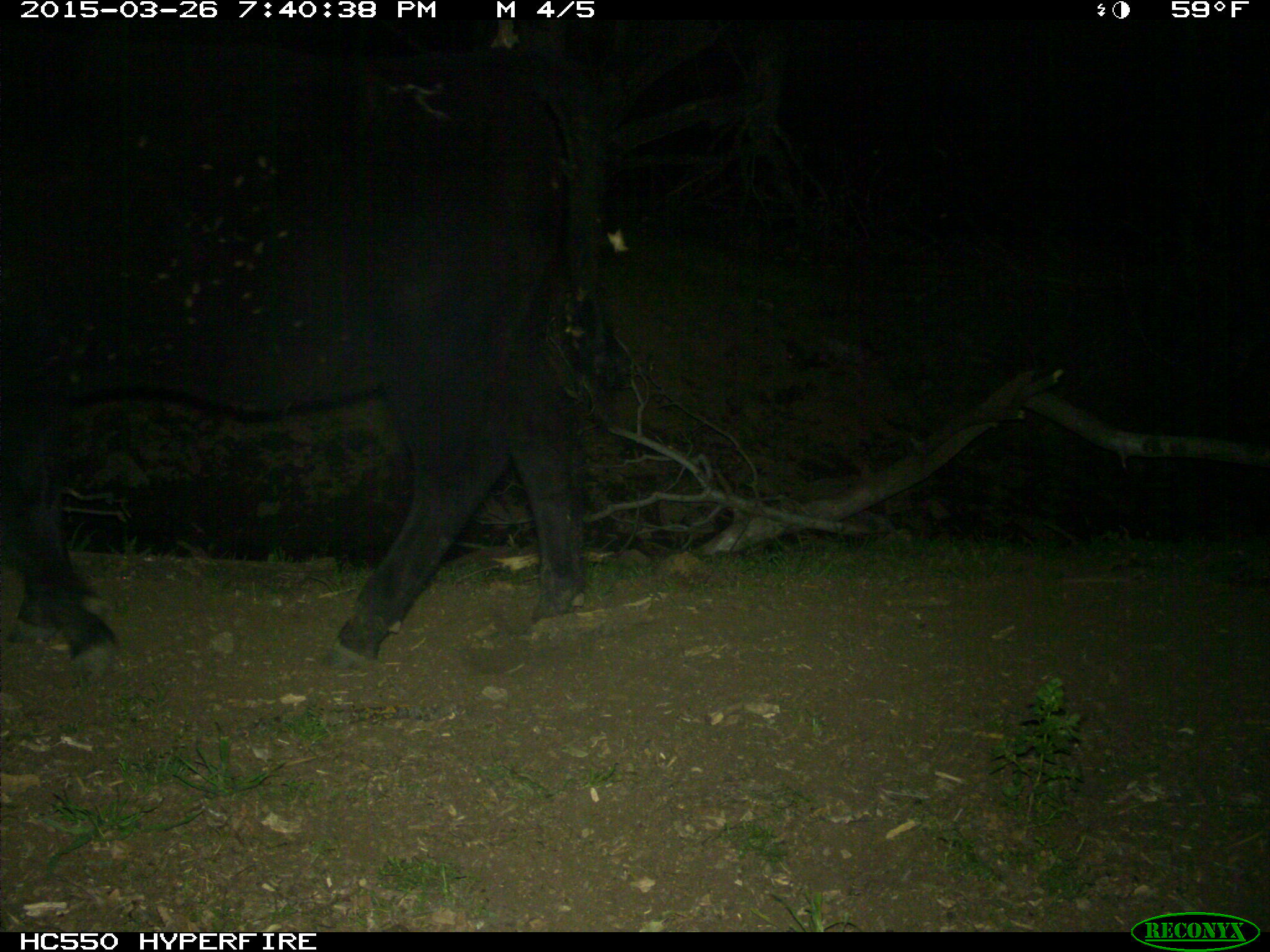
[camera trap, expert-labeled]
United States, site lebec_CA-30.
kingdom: Animalia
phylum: Chordata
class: Mammalia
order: Artiodactyla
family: Bovidae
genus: Bos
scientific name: Bos taurus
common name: domestic cow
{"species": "Bos taurus (domestic cow)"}